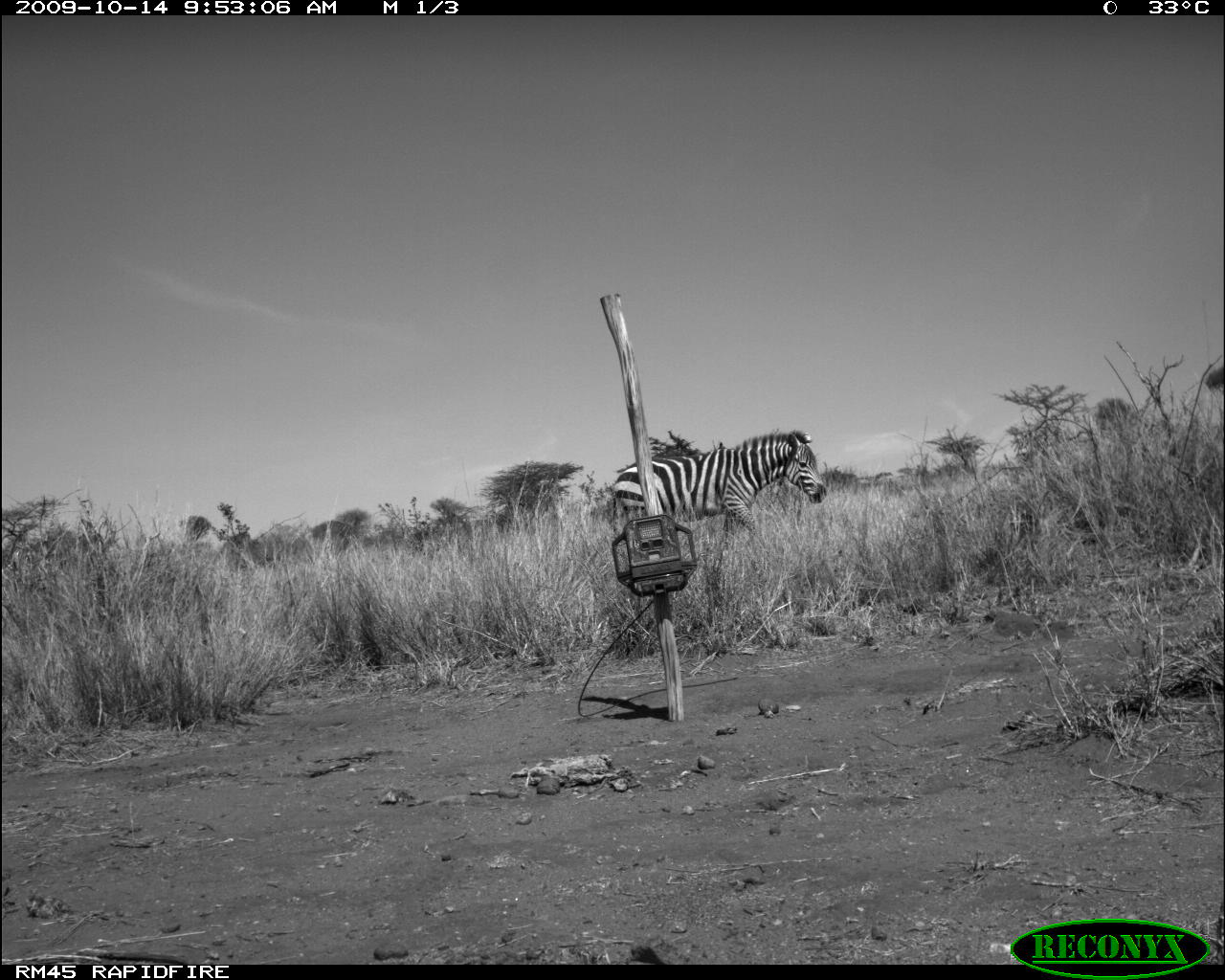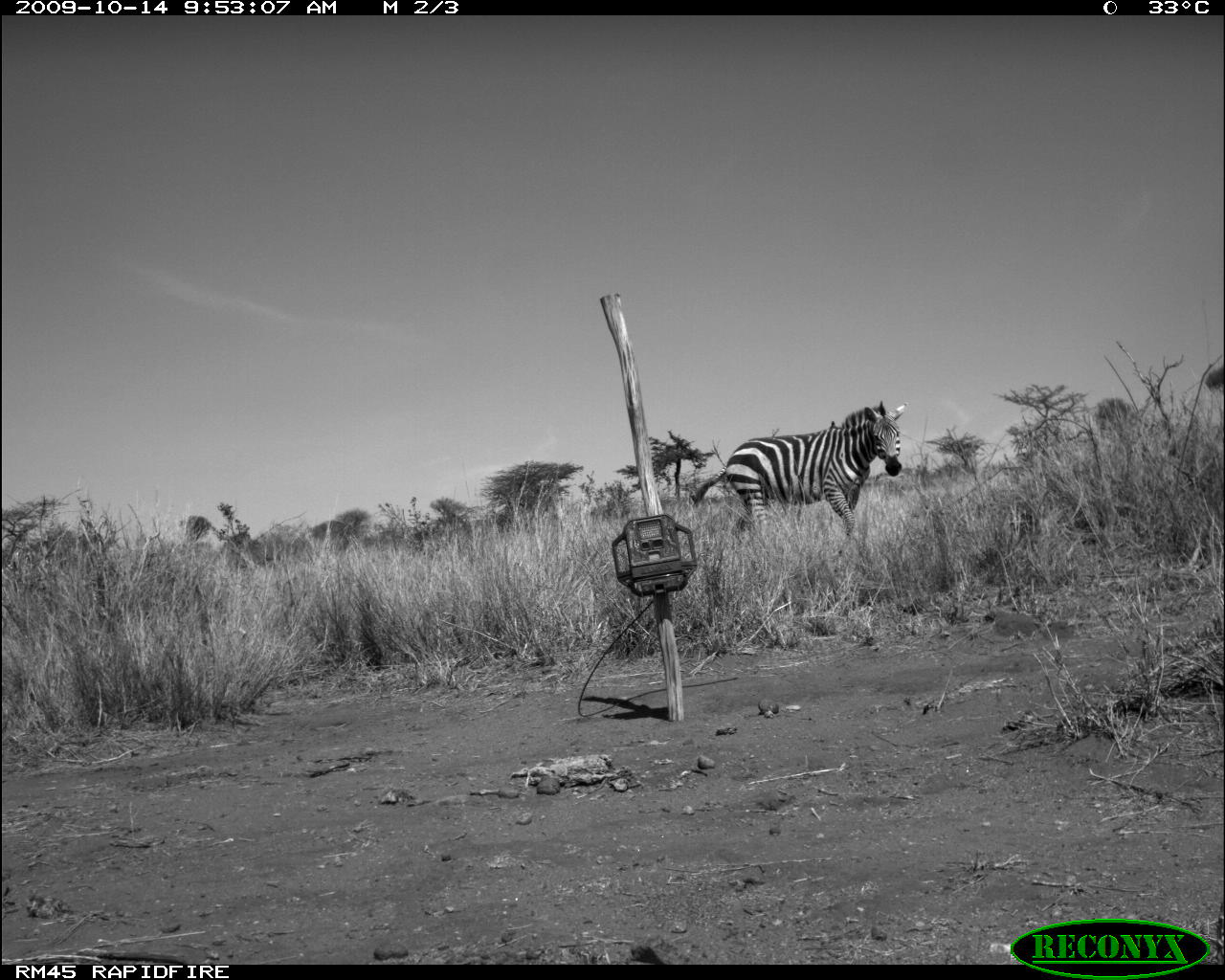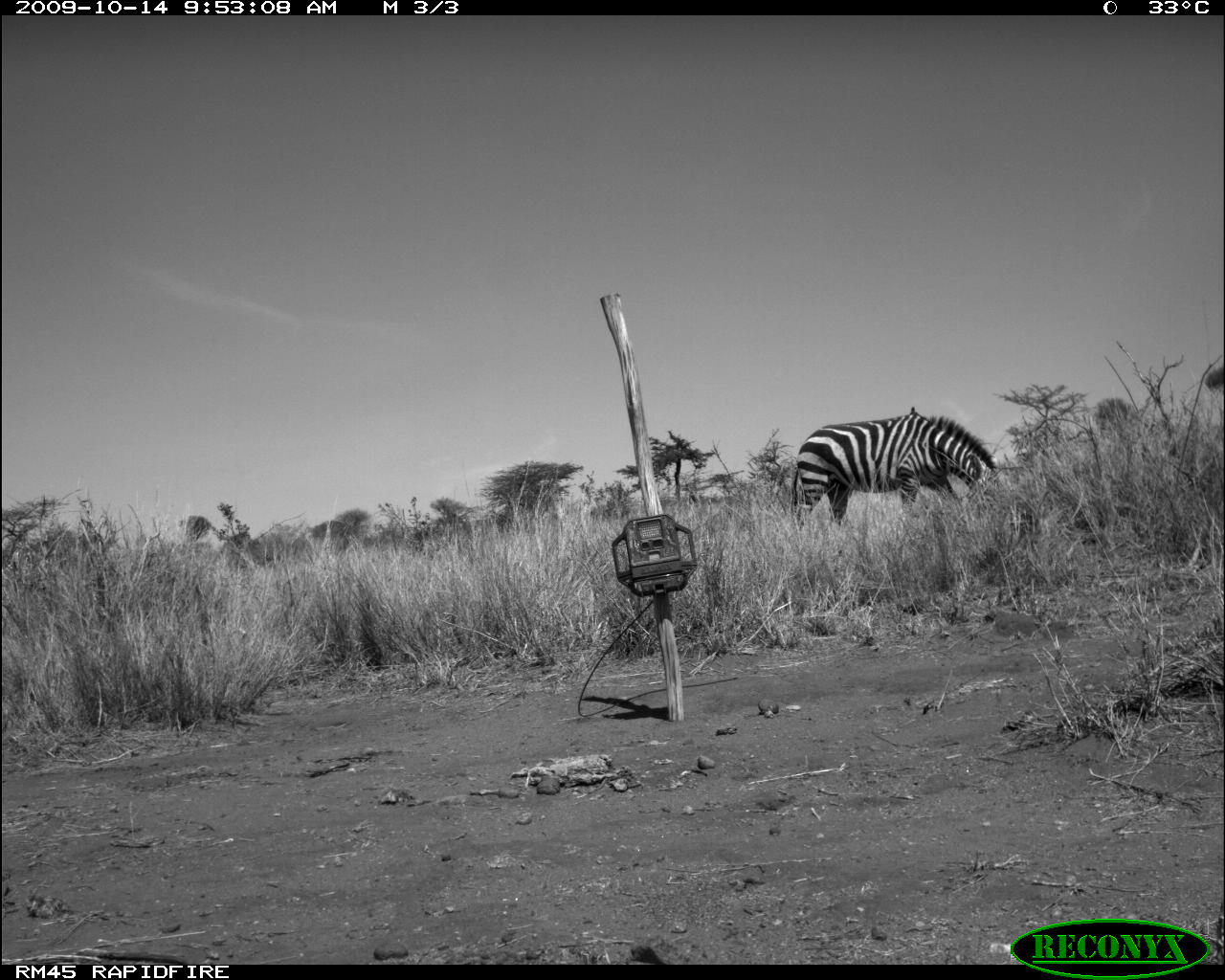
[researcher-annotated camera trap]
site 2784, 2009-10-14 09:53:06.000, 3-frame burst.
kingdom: Animalia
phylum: Chordata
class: Mammalia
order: Perissodactyla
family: Equidae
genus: Equus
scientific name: Equus quagga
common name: plains zebra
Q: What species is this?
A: Equus quagga (plains zebra).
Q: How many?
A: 1.